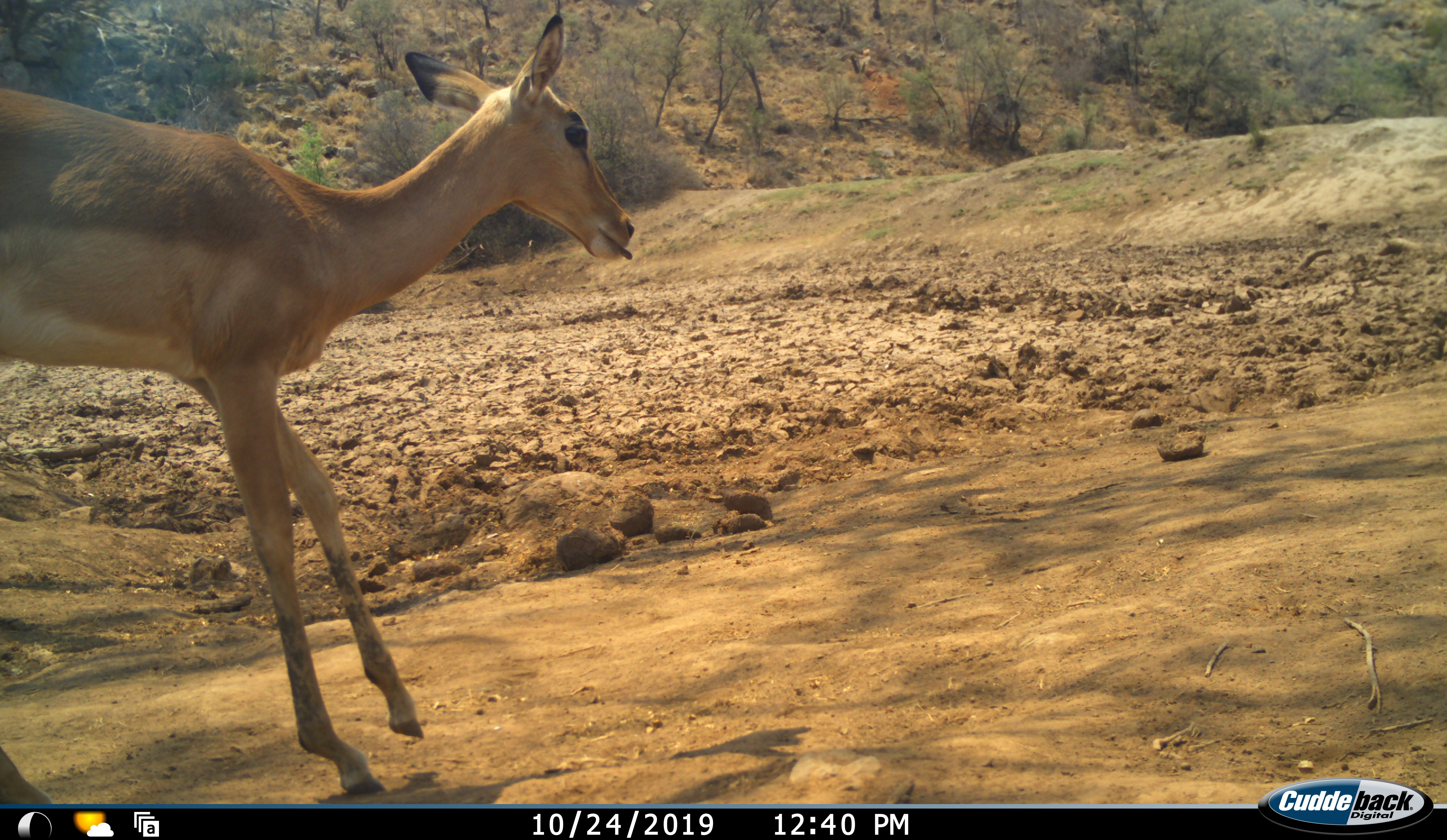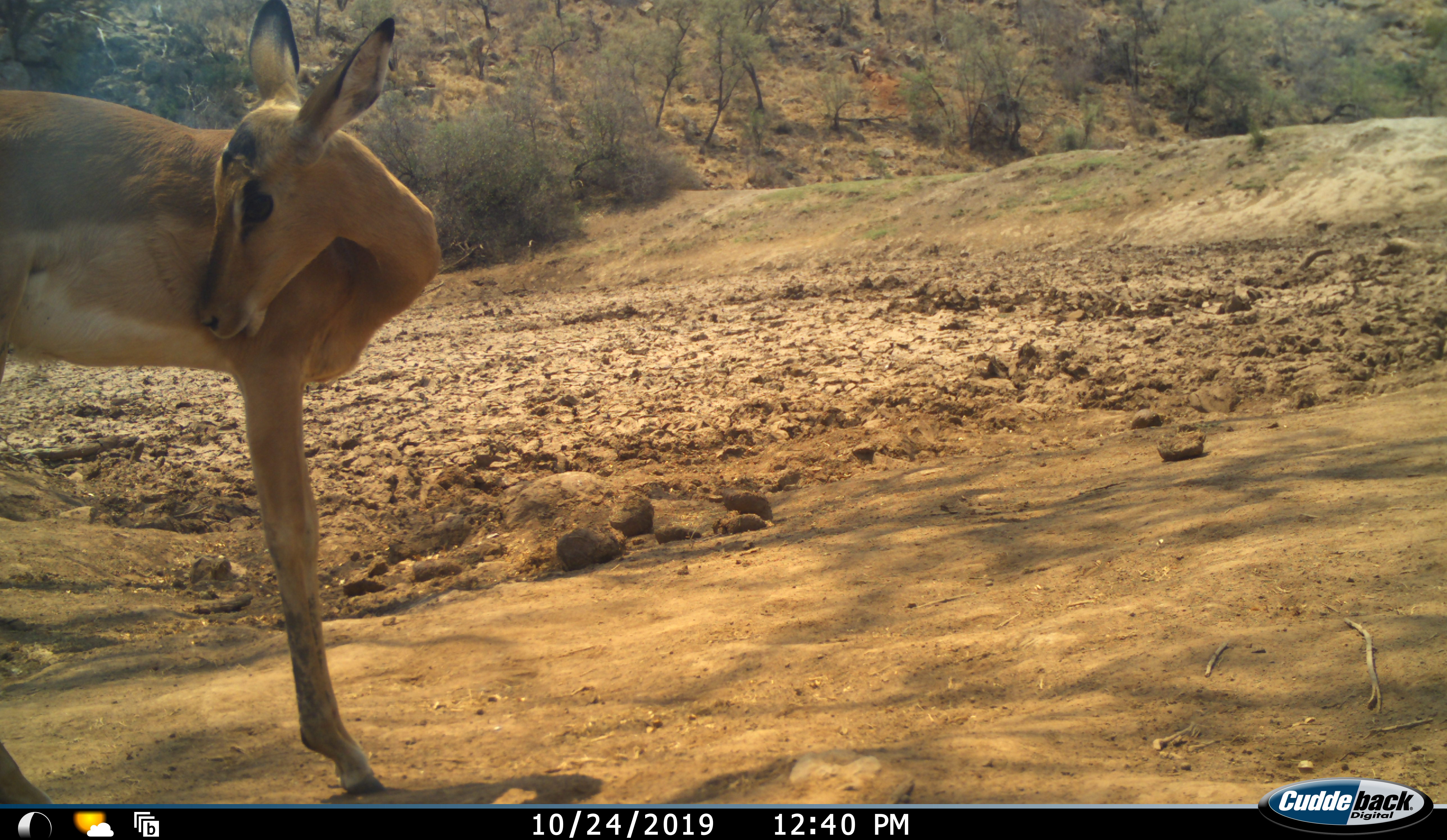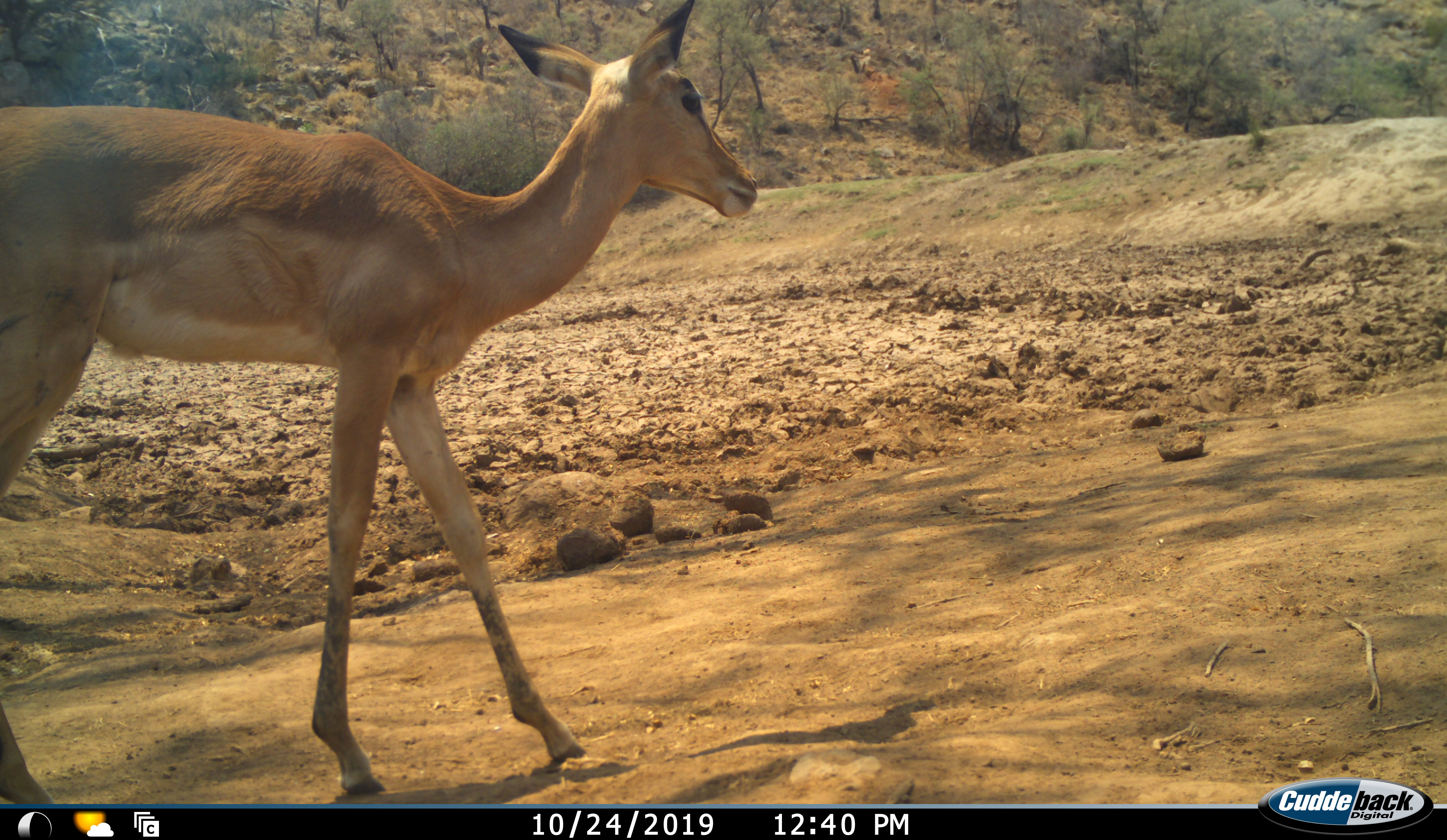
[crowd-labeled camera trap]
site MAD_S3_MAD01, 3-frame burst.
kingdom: Animalia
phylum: Chordata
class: Mammalia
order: Artiodactyla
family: Bovidae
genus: Aepyceros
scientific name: Aepyceros melampus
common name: impala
Impala (Aepyceros melampus), count 1. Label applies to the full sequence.